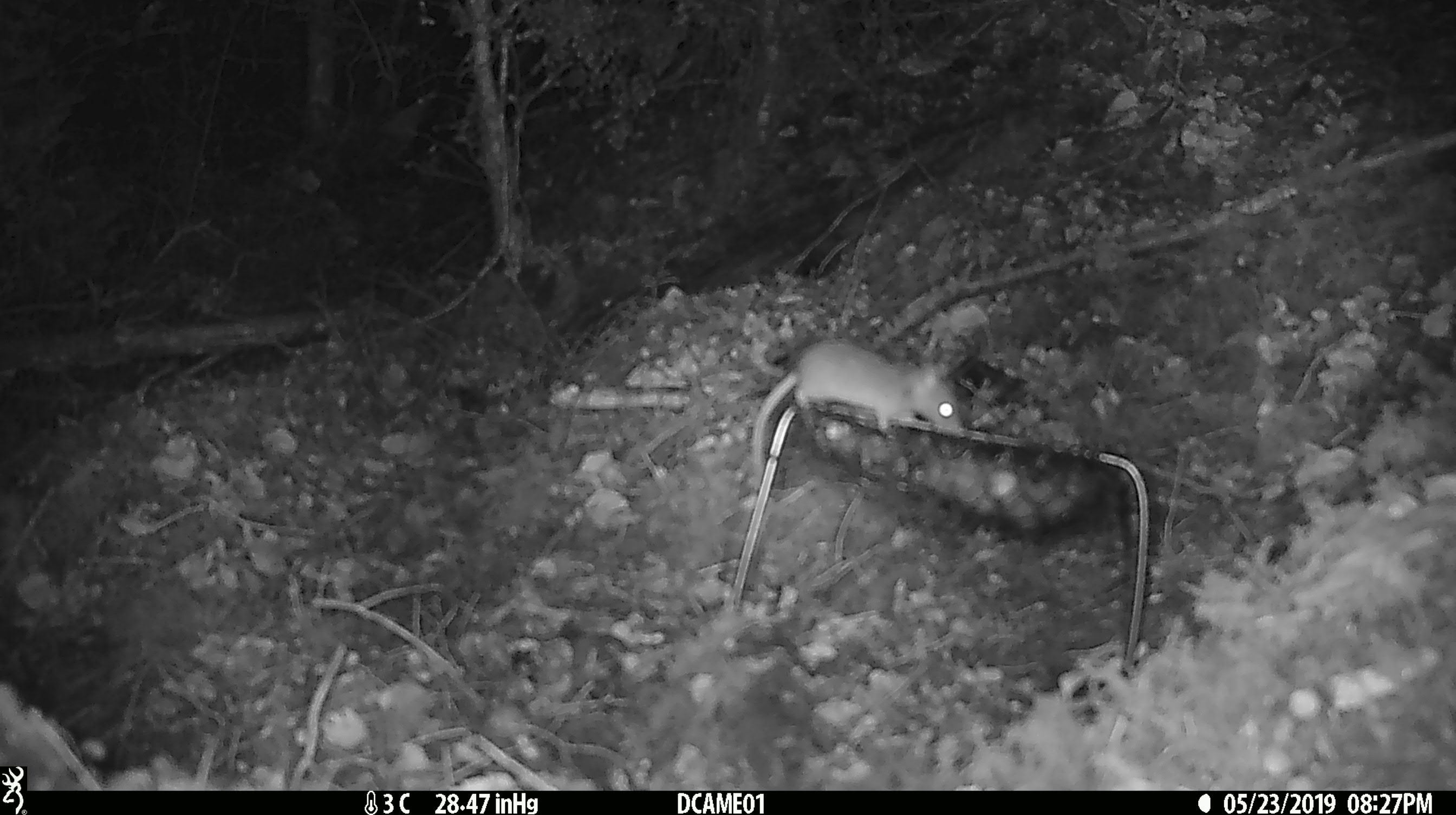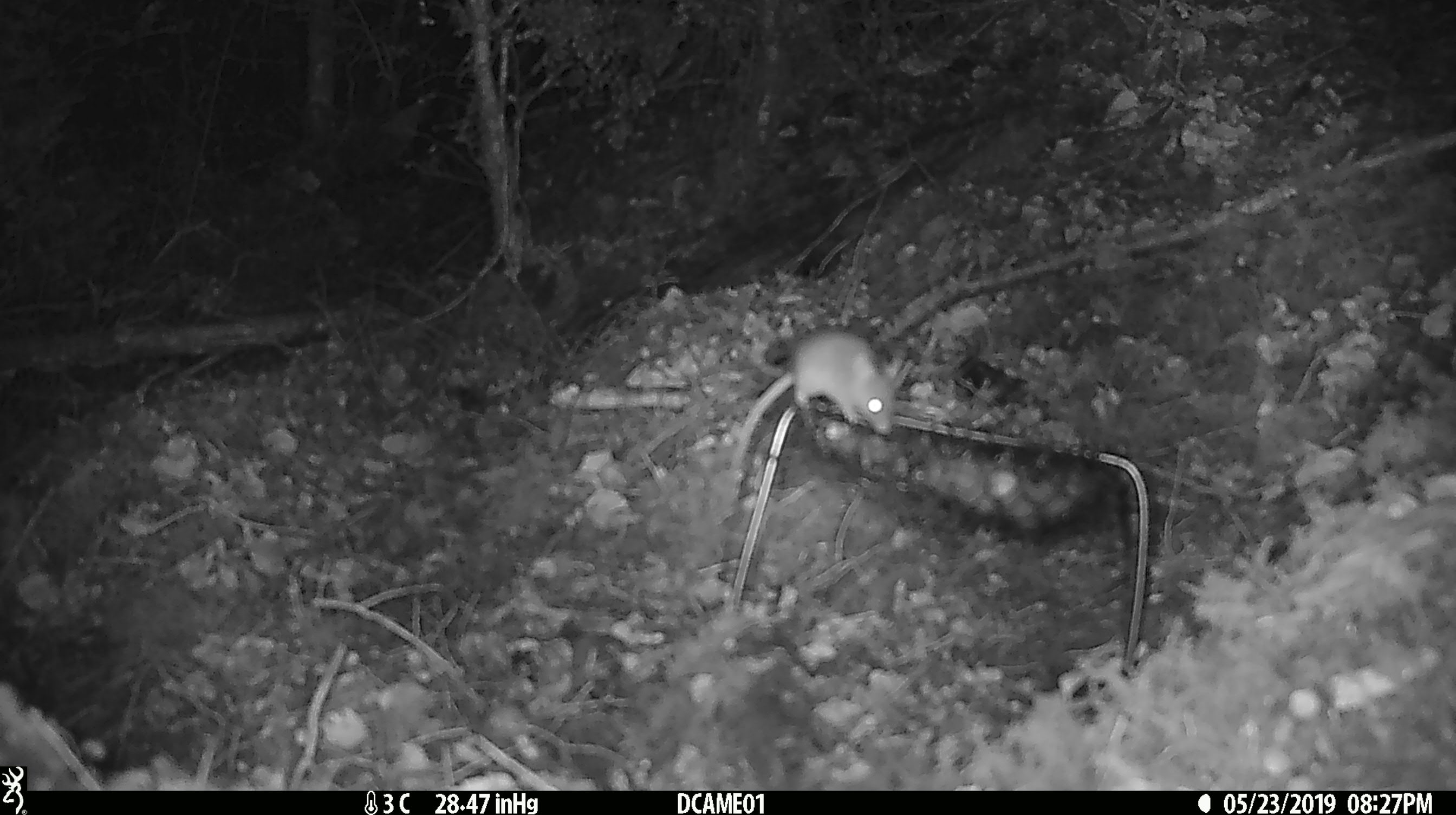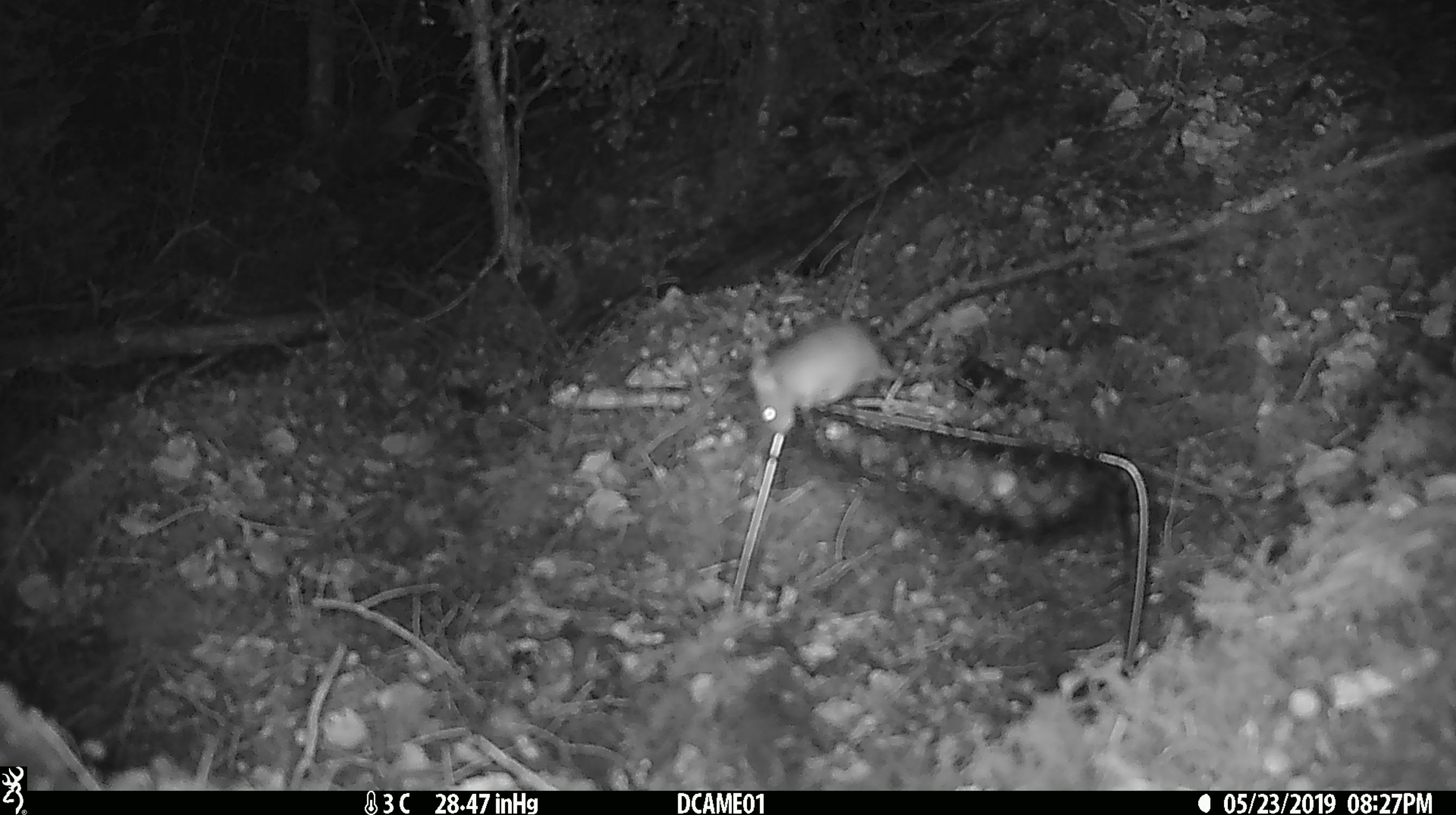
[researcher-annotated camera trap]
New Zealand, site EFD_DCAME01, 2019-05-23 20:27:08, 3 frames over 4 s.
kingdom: Animalia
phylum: Chordata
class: Mammalia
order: Rodentia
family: Muridae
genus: Mus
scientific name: Mus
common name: mouse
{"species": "mouse (Mus)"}